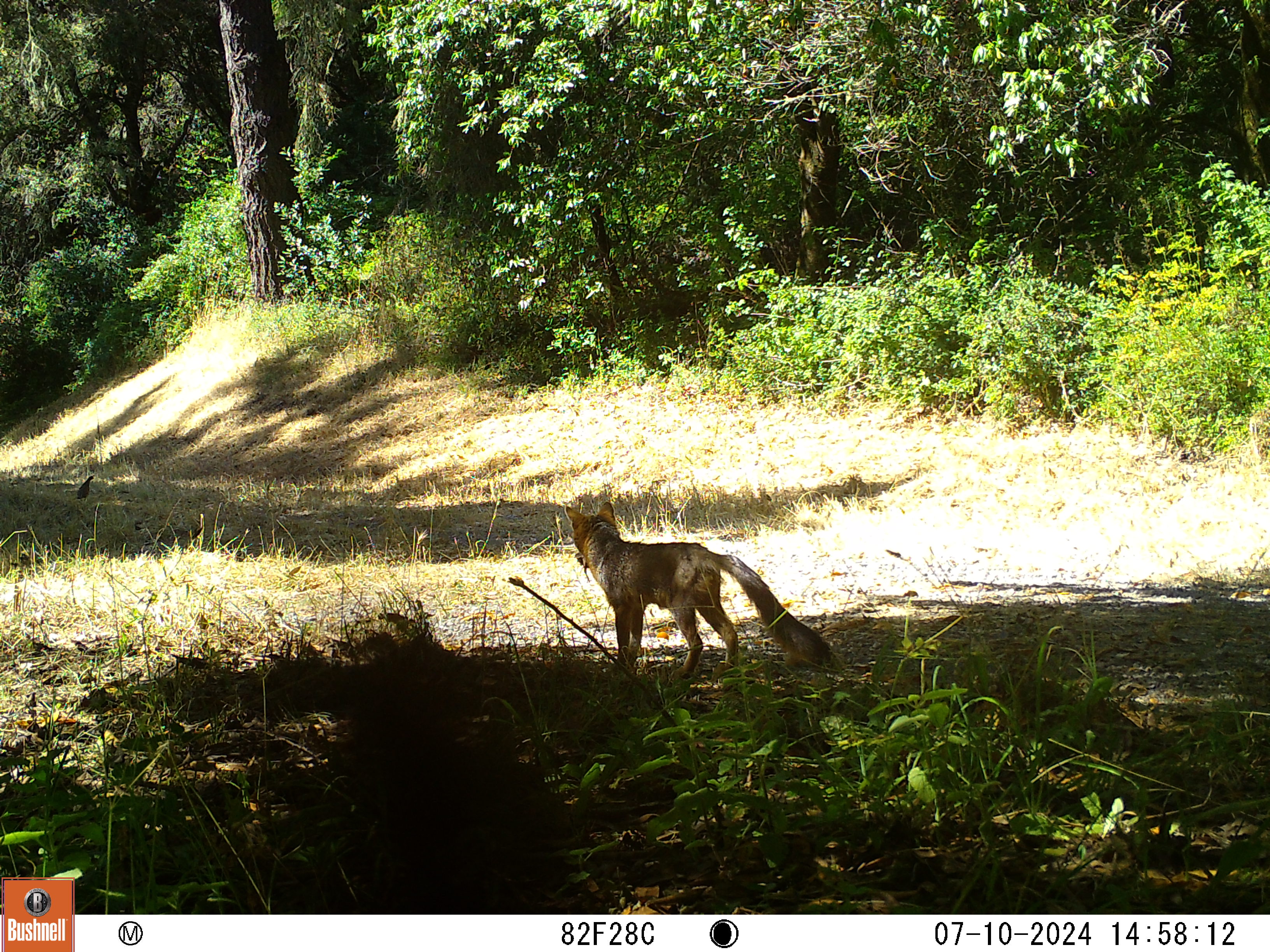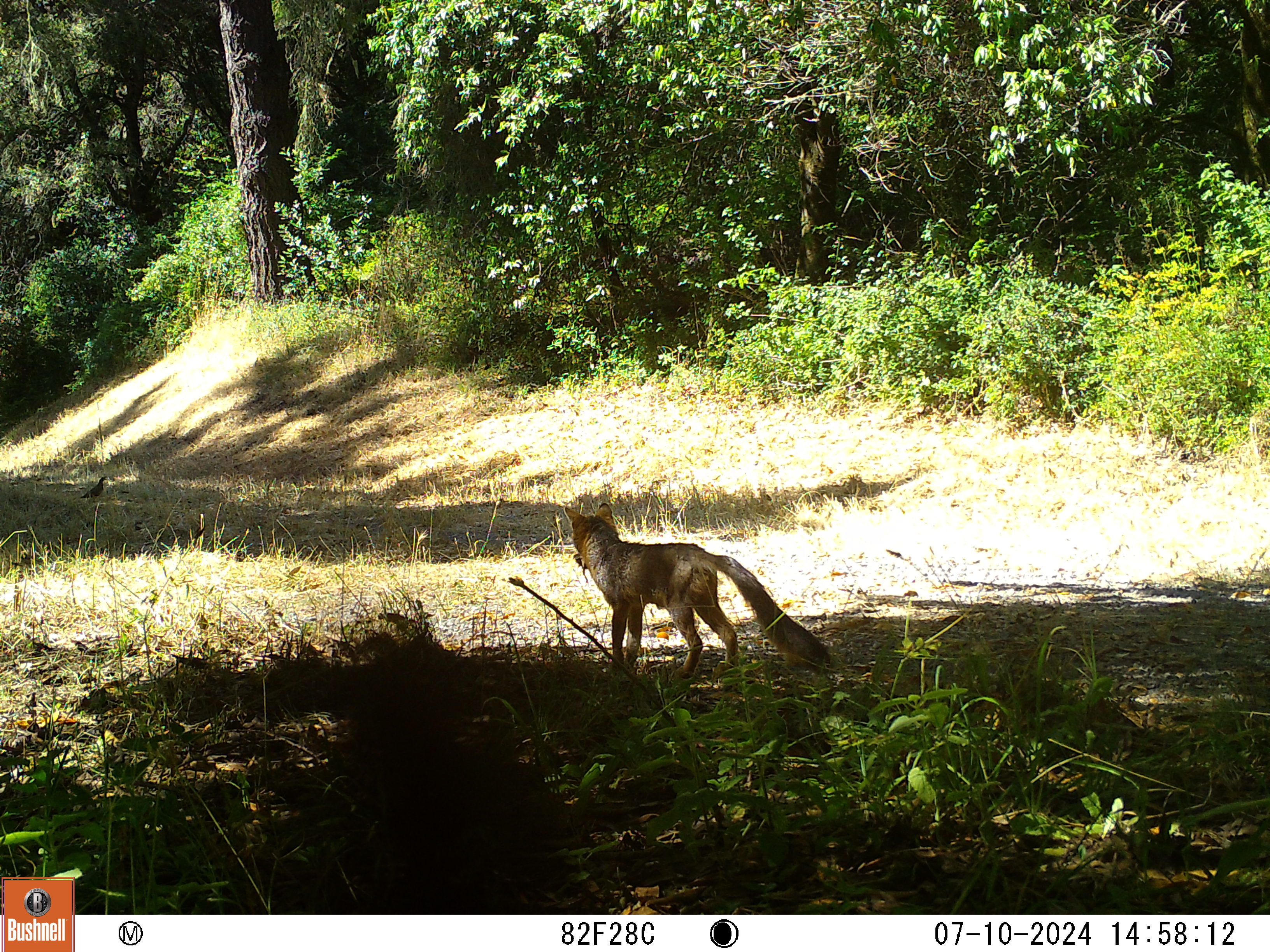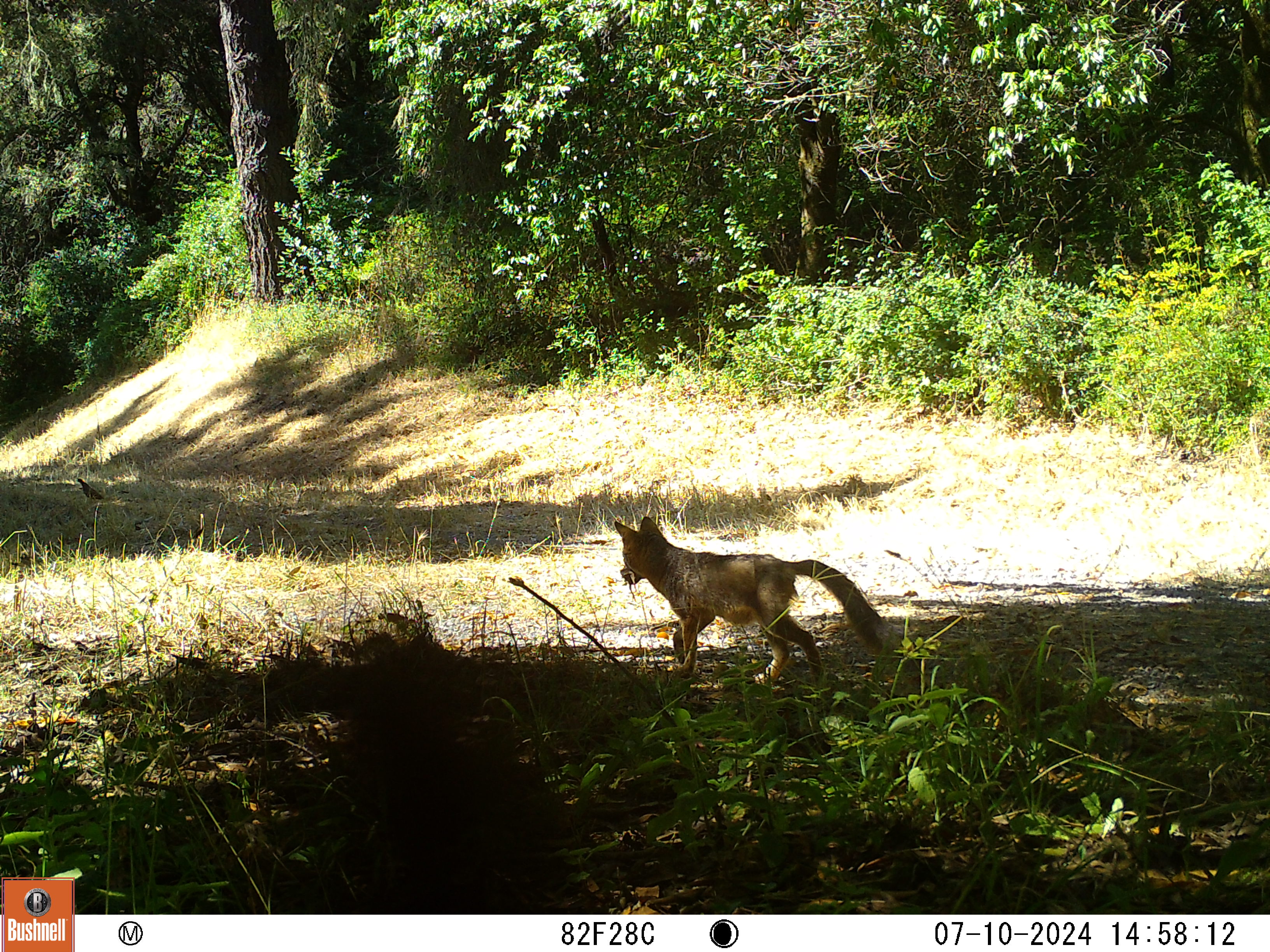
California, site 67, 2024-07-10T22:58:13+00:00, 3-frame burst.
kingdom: Animalia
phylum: Chordata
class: Aves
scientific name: Aves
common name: bird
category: unknown bird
Unknown bird (bird) (Aves).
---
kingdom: Animalia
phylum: Chordata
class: Mammalia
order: Carnivora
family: Canidae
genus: Urocyon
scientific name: Urocyon cinereoargenteus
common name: gray fox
Gray fox (Urocyon cinereoargenteus).